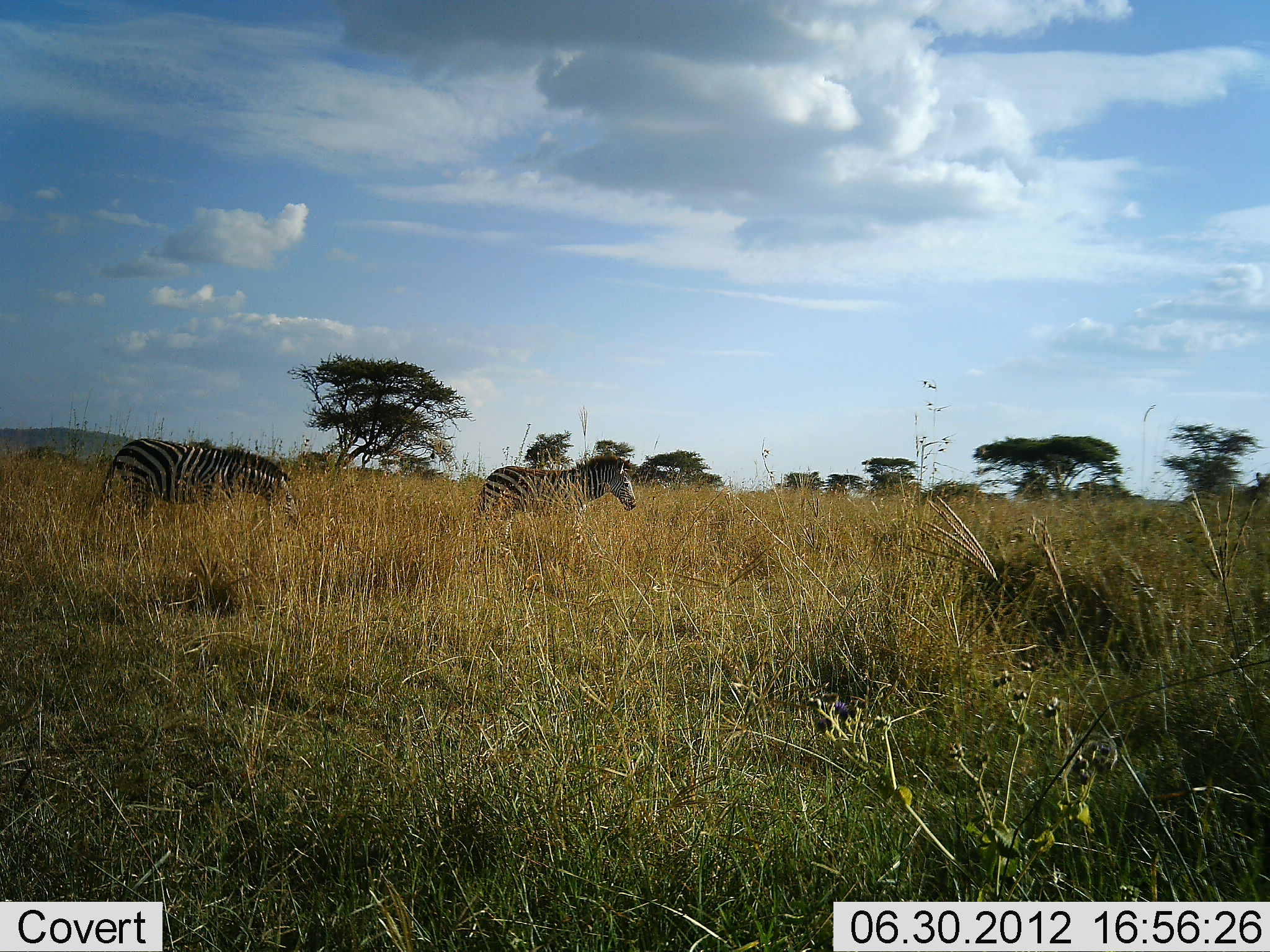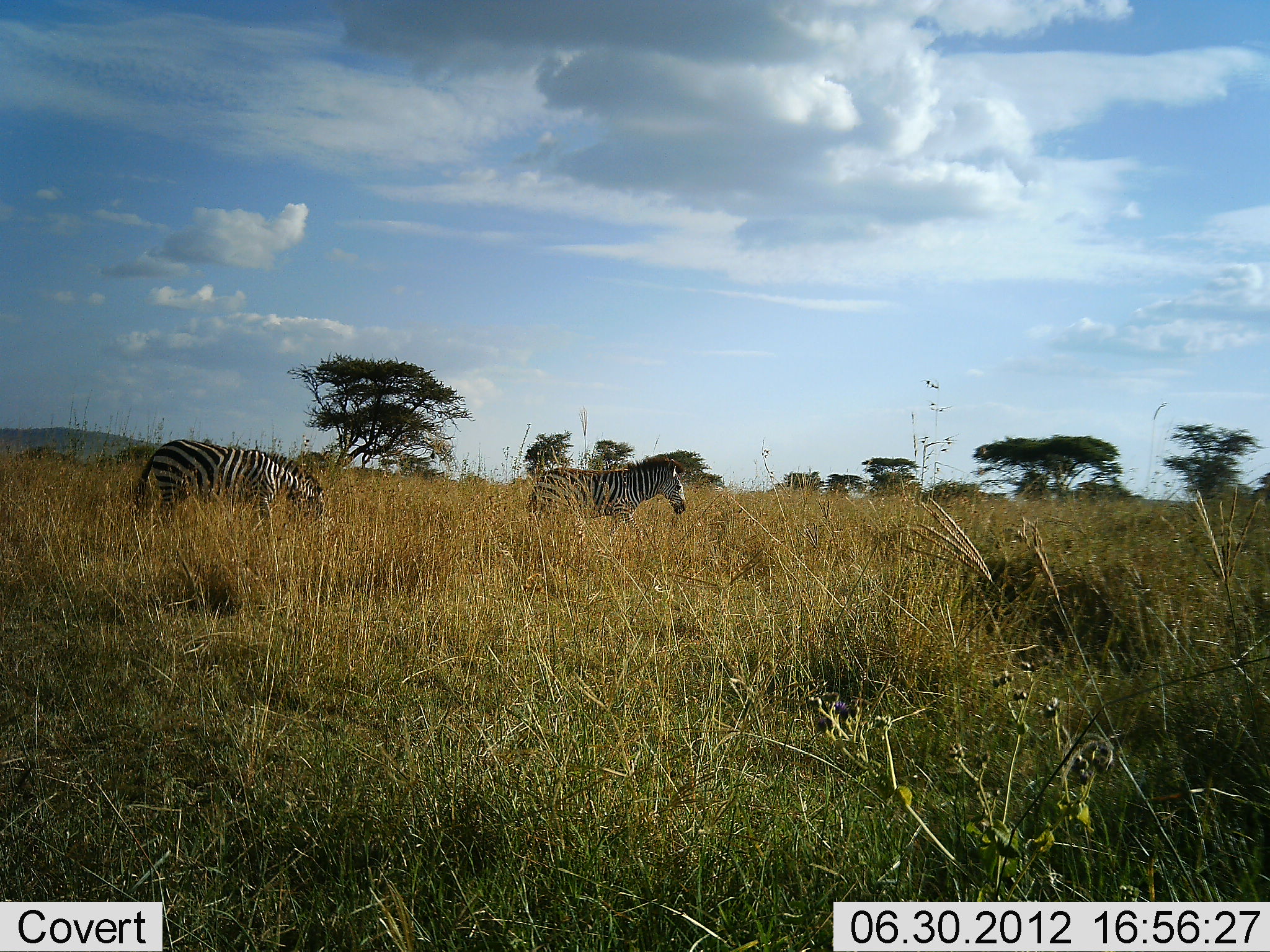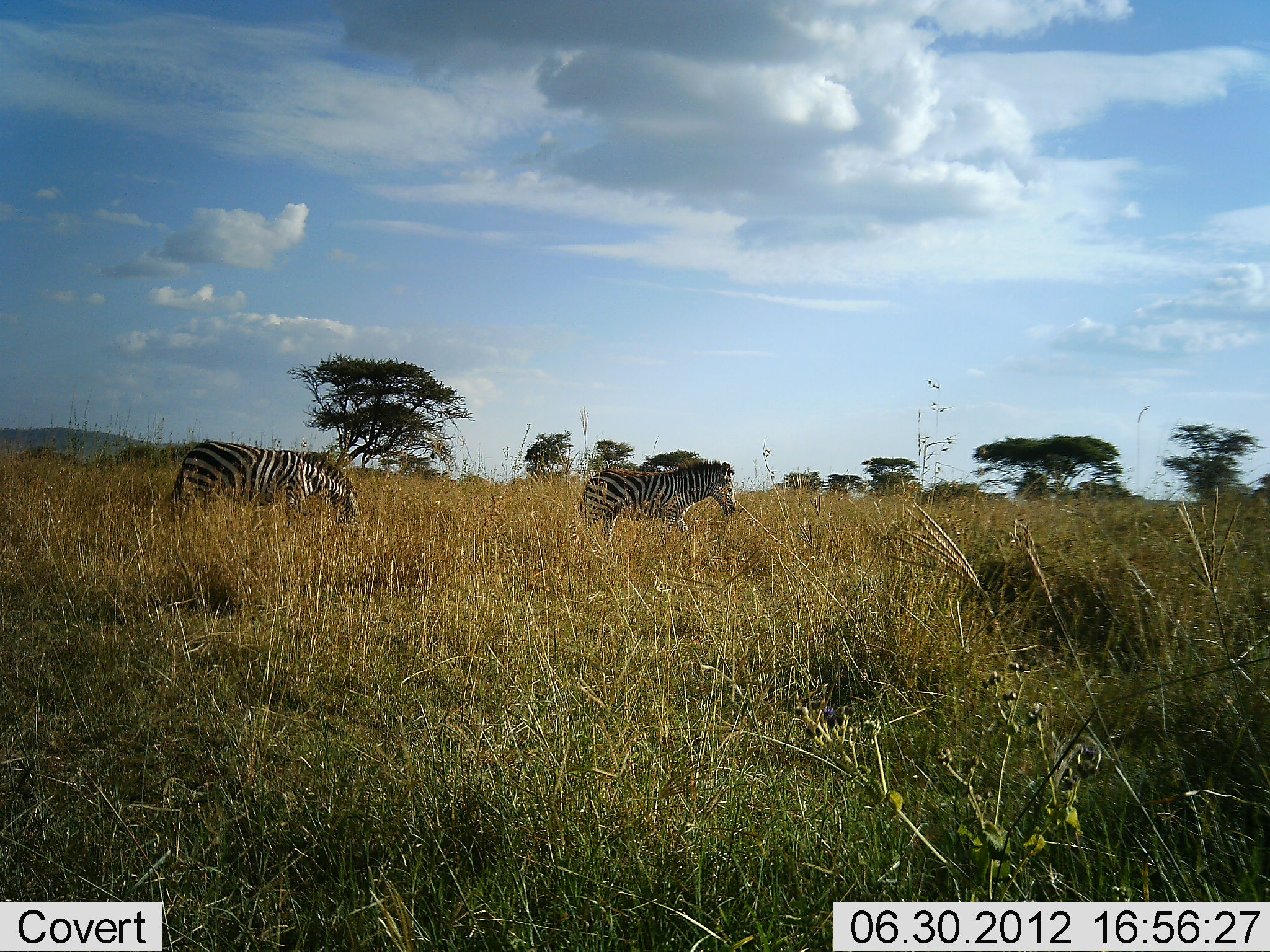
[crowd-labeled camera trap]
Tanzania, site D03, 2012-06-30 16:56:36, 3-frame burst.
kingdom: Animalia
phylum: Chordata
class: Mammalia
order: Perissodactyla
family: Equidae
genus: Equus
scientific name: Equus quagga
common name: plains zebra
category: zebra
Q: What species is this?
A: Zebra (plains zebra) (Equus quagga).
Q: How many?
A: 2.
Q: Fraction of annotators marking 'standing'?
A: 9%.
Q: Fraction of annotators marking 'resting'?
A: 0%.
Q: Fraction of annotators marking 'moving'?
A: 100%.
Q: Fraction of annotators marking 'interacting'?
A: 0%.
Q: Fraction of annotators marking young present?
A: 0%.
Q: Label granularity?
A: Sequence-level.